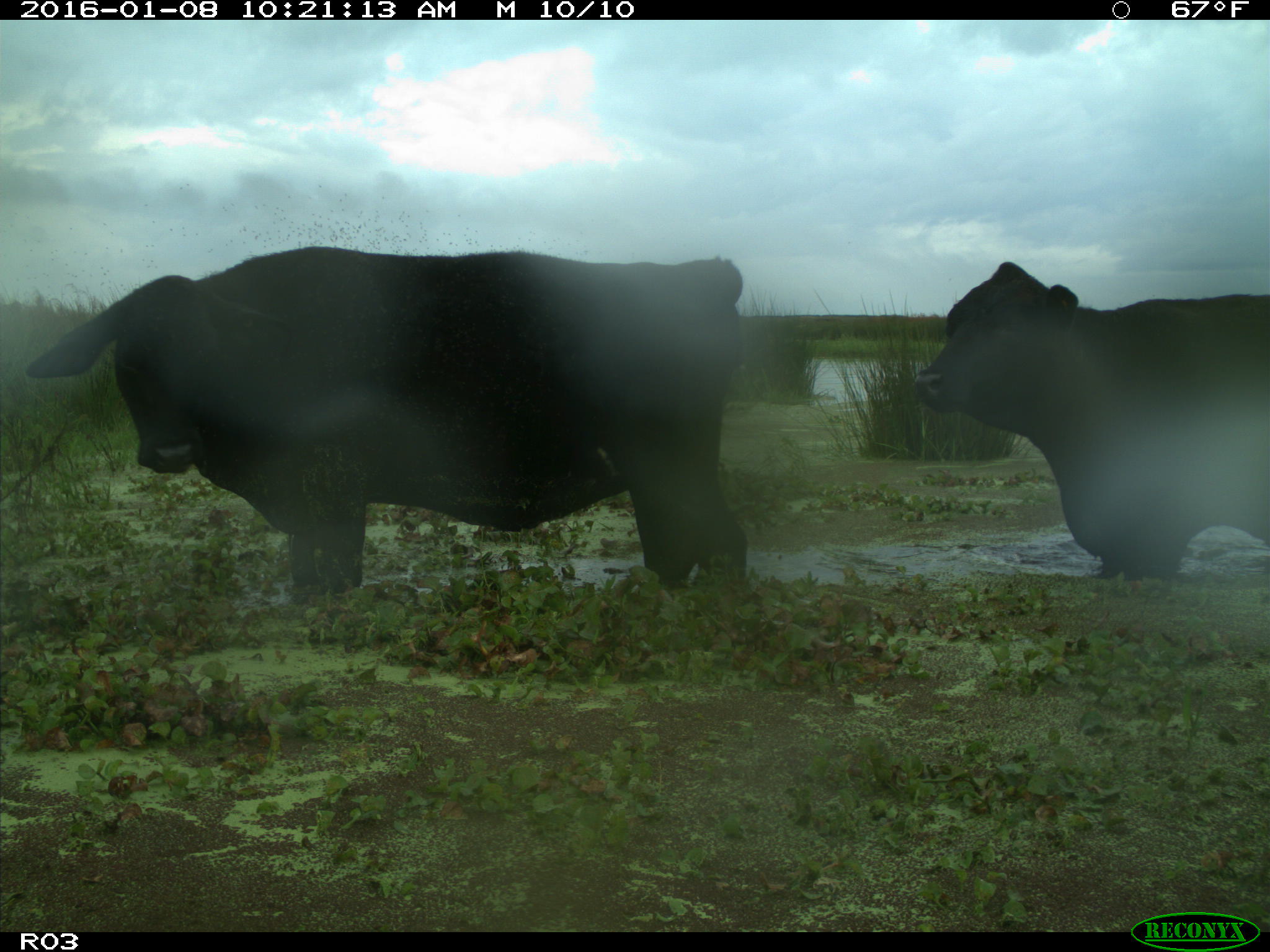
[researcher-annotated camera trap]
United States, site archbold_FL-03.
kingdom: Animalia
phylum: Chordata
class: Mammalia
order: Artiodactyla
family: Bovidae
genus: Bos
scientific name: Bos taurus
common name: domestic cow